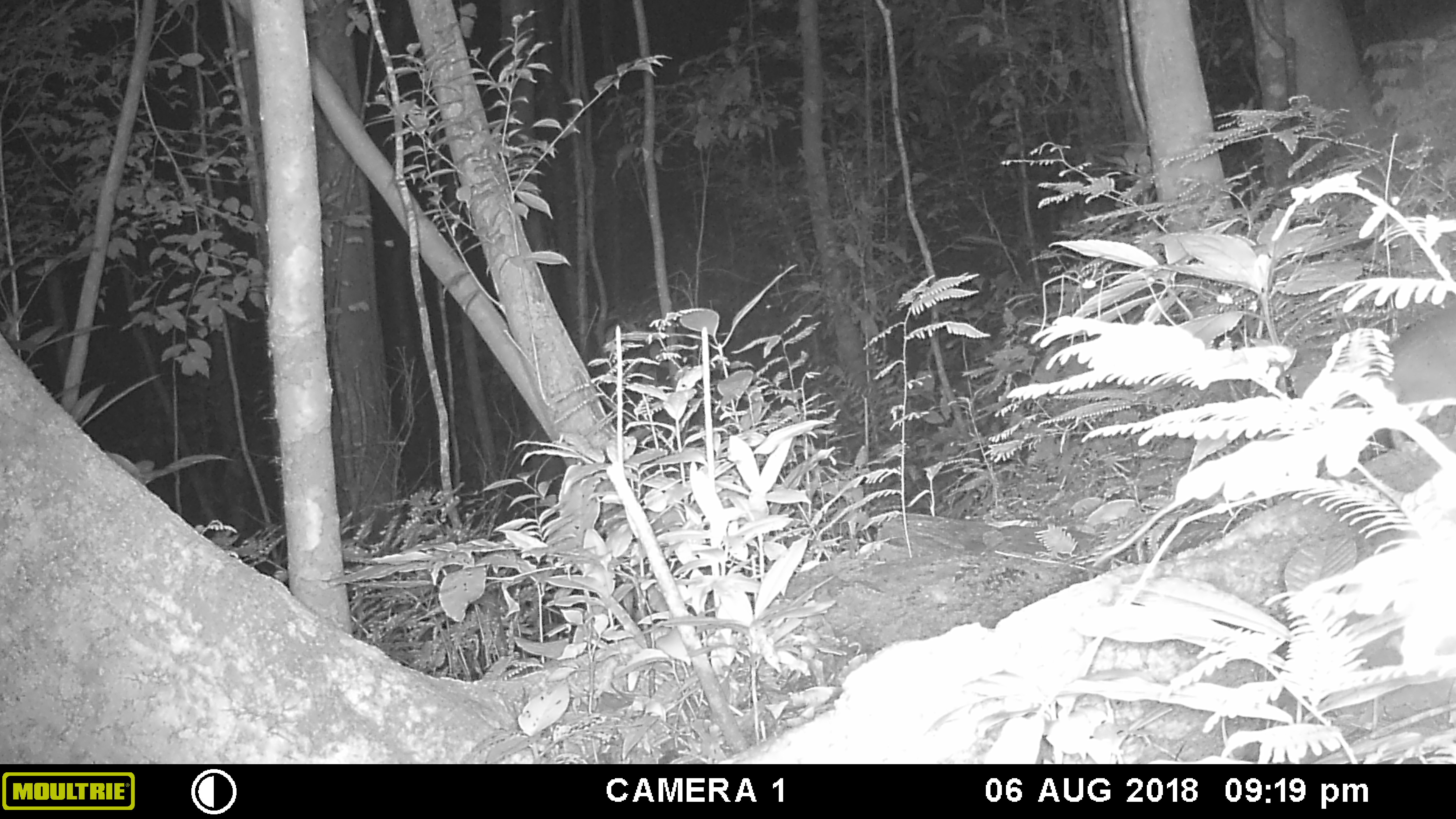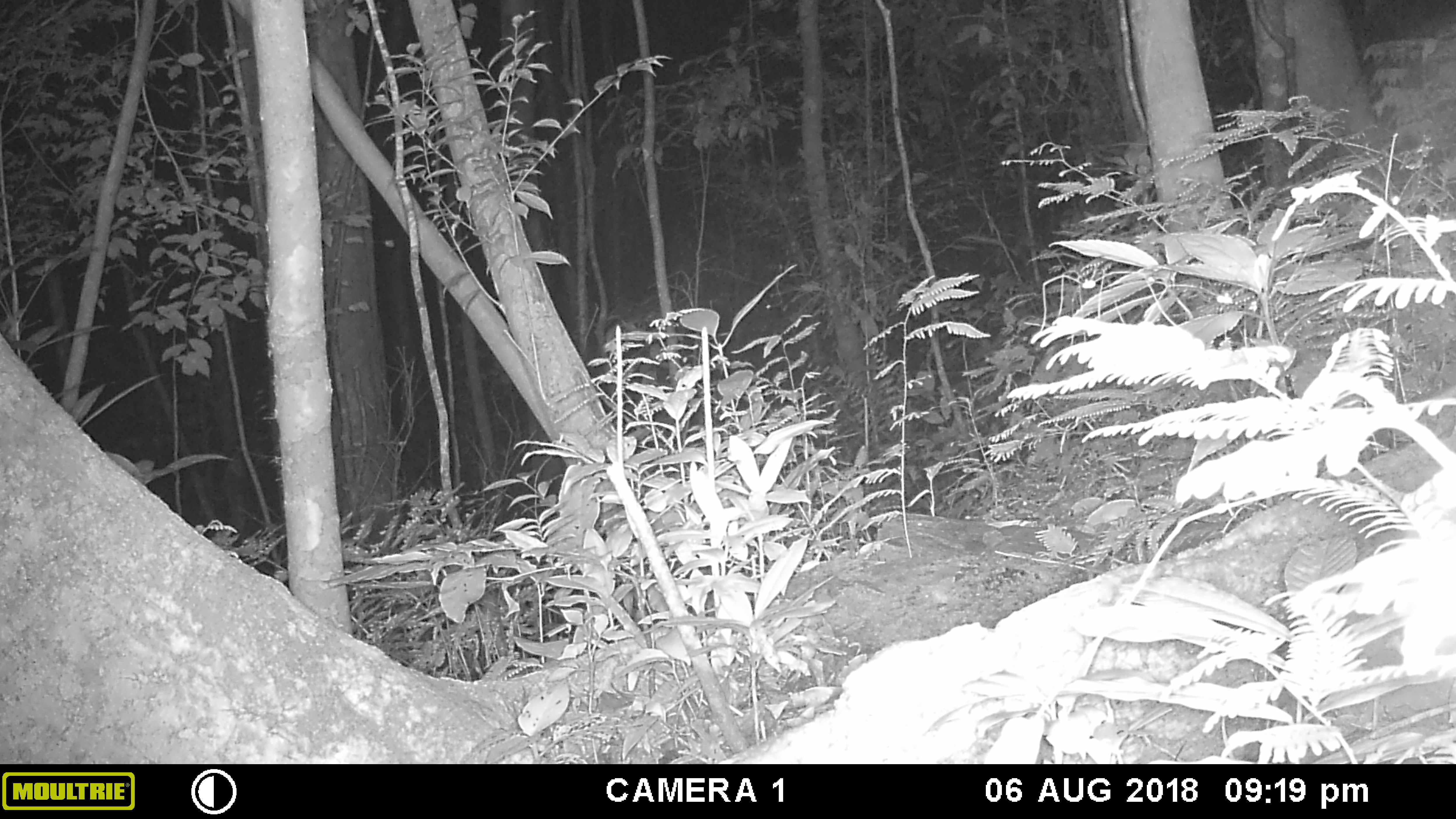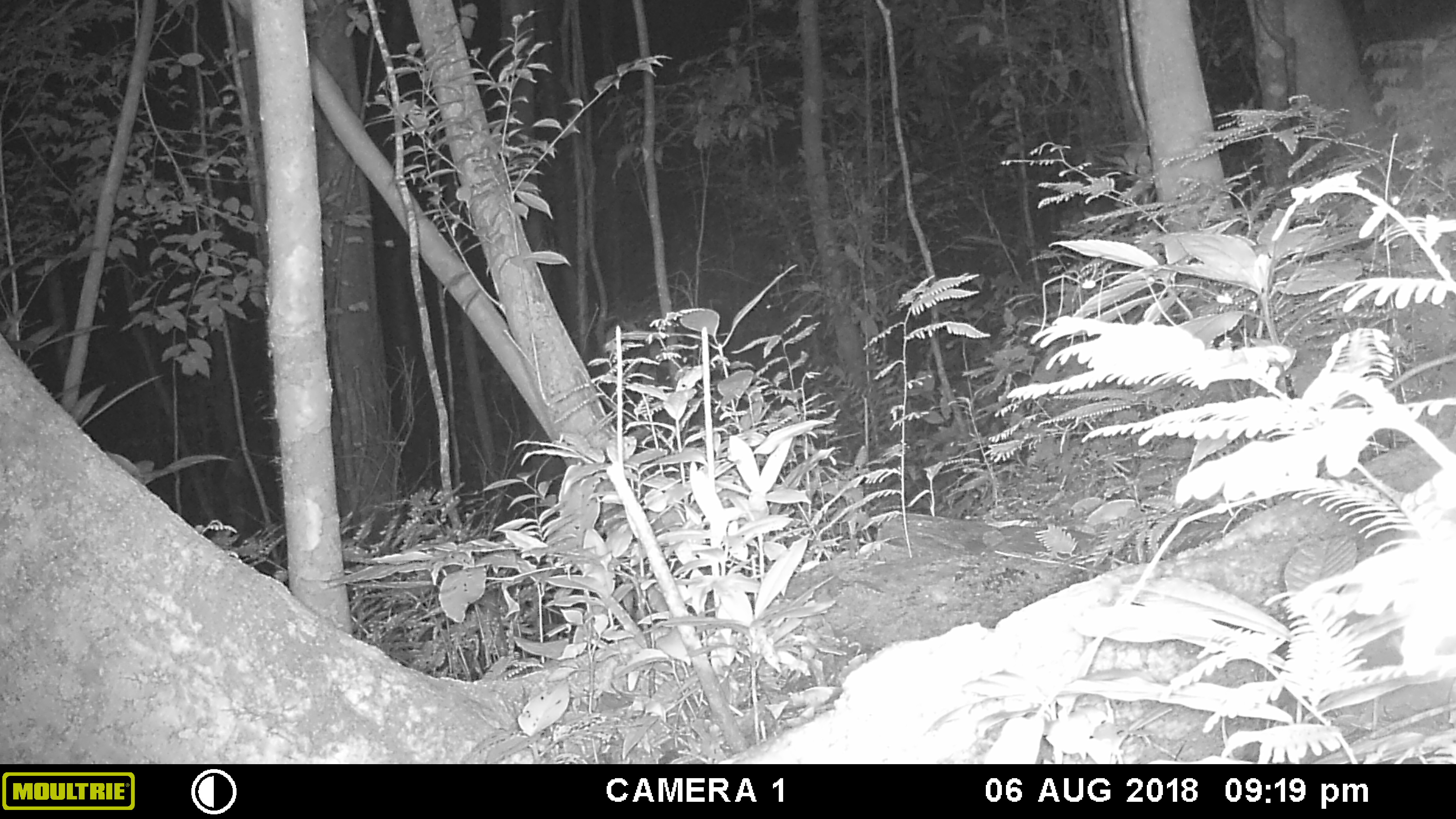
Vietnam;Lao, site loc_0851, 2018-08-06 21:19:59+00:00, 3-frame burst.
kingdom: Animalia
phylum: Chordata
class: Mammalia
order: Rodentia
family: Muridae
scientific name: Muridae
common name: old-world mice and rats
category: unidentified murid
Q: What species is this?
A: Unidentified murid (old-world mice and rats) (Muridae).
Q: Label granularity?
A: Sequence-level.